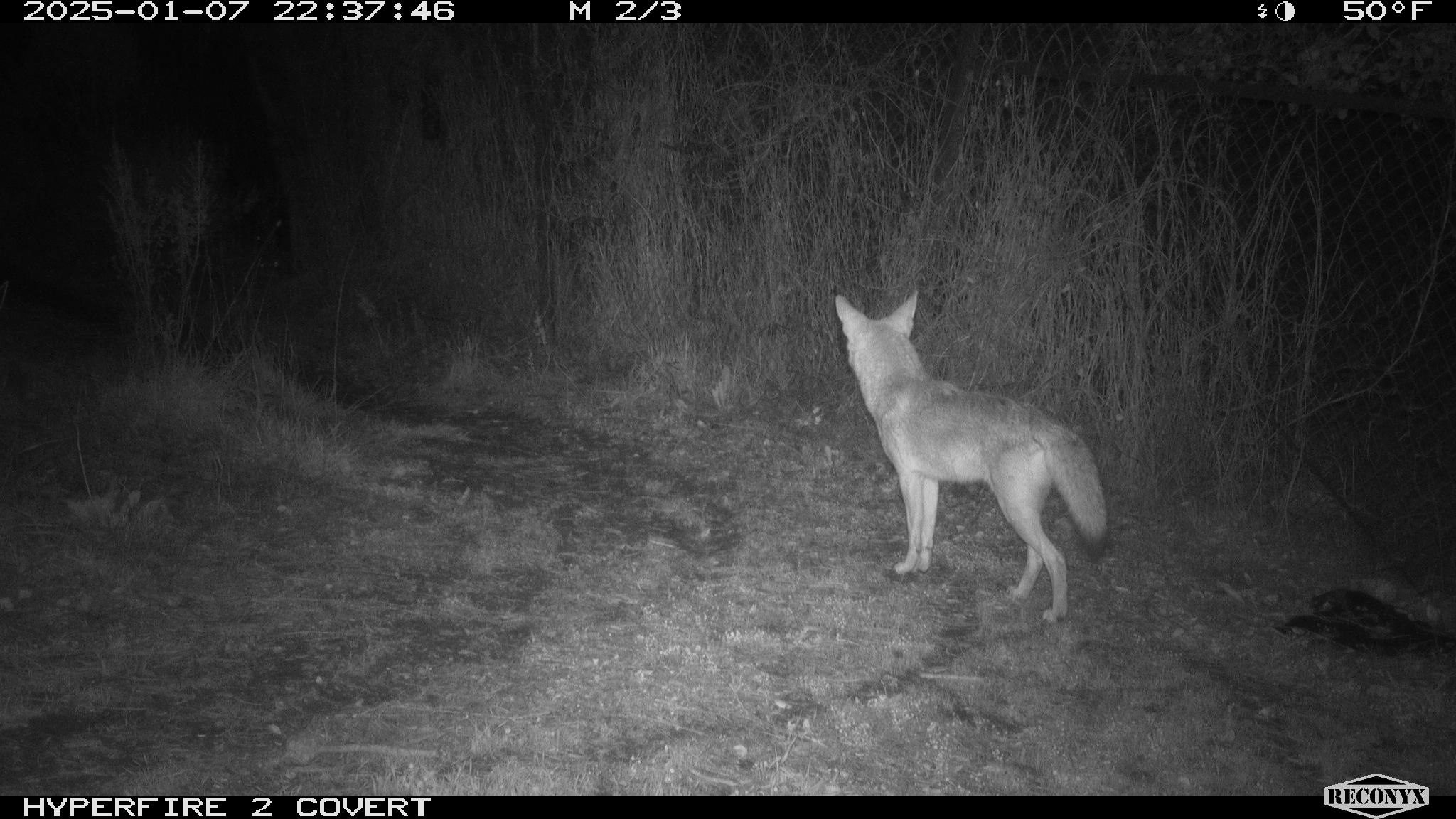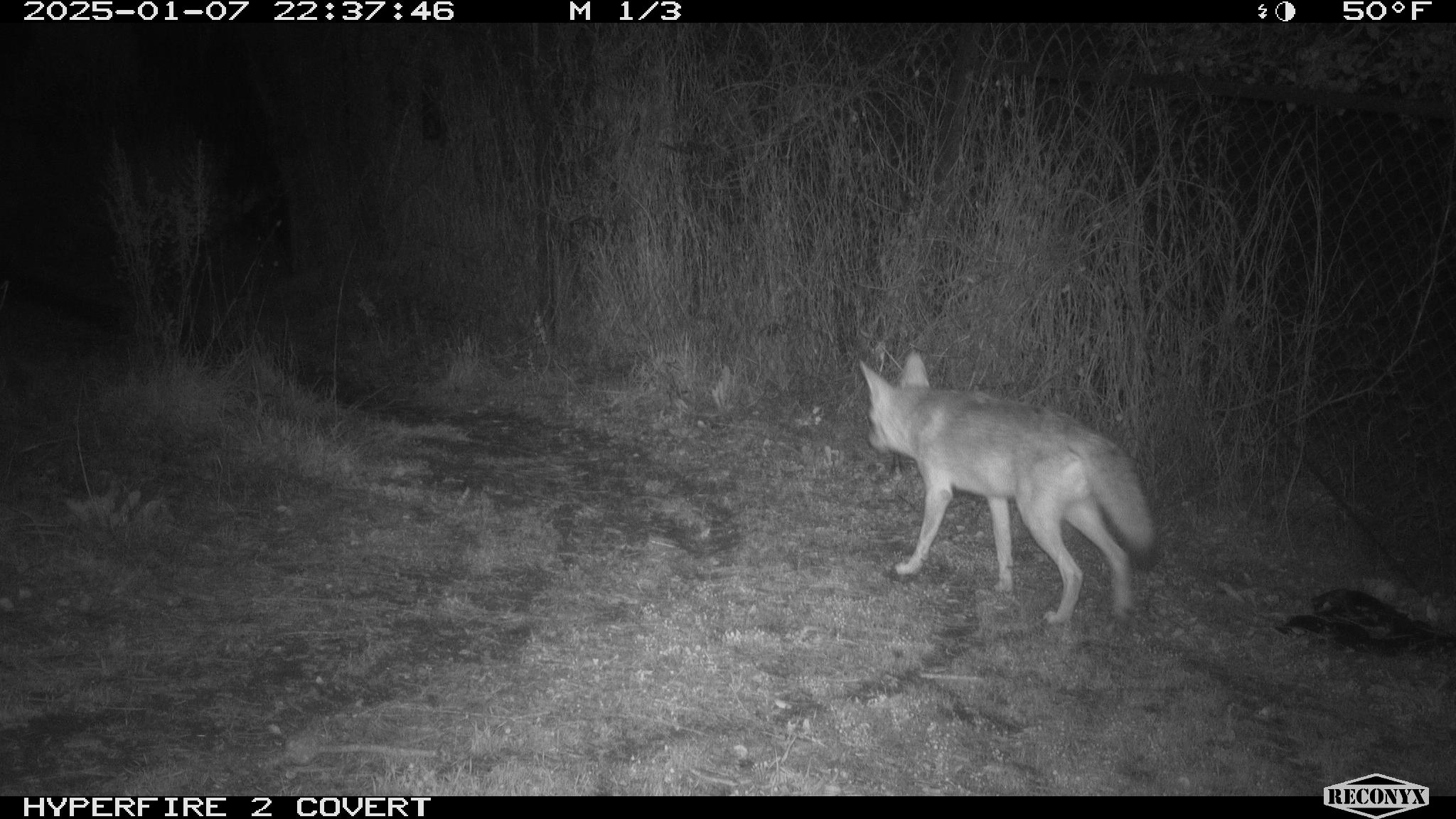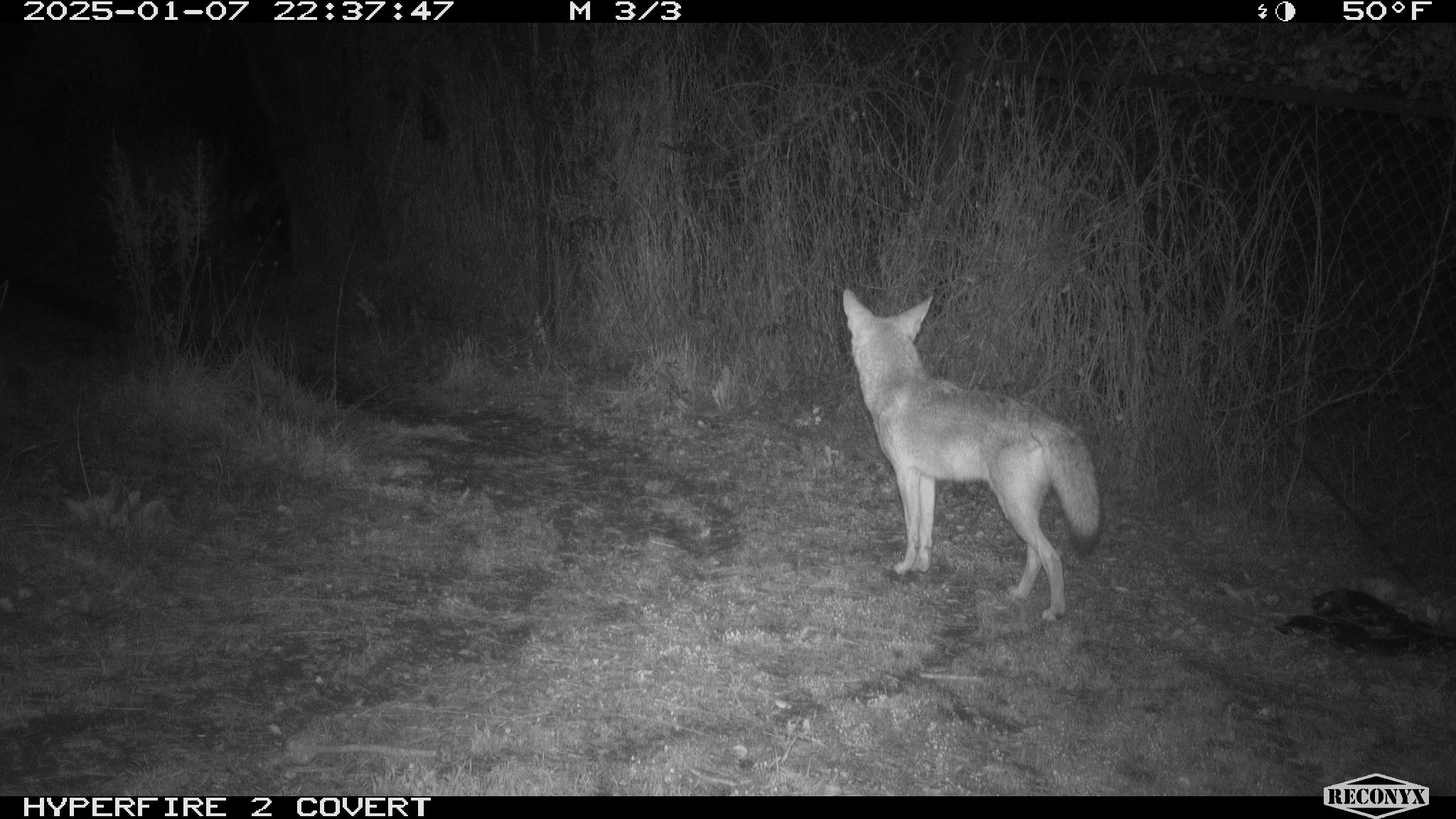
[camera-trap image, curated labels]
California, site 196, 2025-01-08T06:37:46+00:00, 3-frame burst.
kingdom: Animalia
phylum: Chordata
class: Mammalia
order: Carnivora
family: Canidae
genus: Canis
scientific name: Canis latrans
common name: coyote